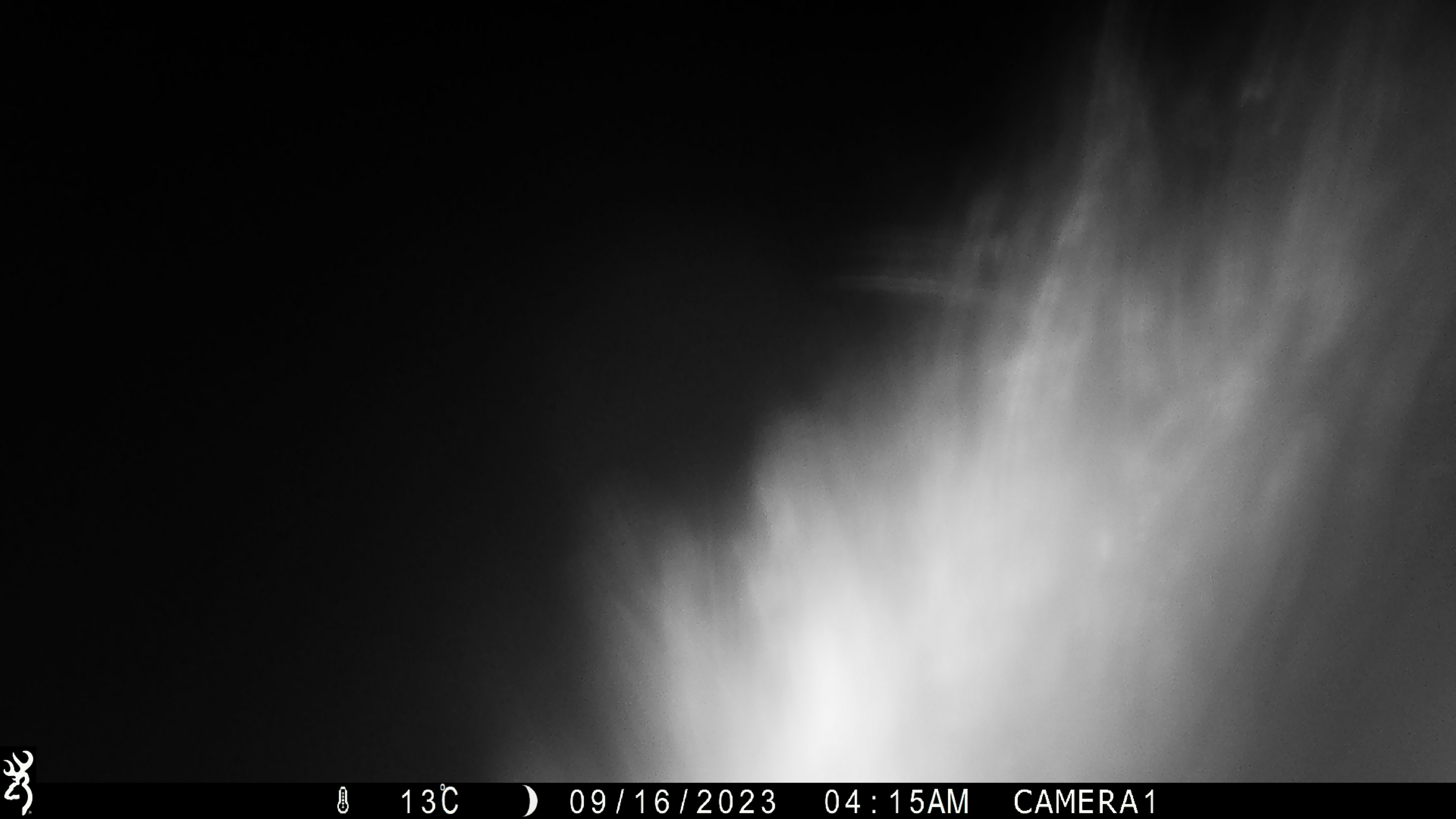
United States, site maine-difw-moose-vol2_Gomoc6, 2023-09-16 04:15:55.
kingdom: Animalia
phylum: Chordata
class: Mammalia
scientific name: Mammalia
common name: mammal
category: mammal sp.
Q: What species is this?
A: Mammal sp. (mammal) (Mammalia).